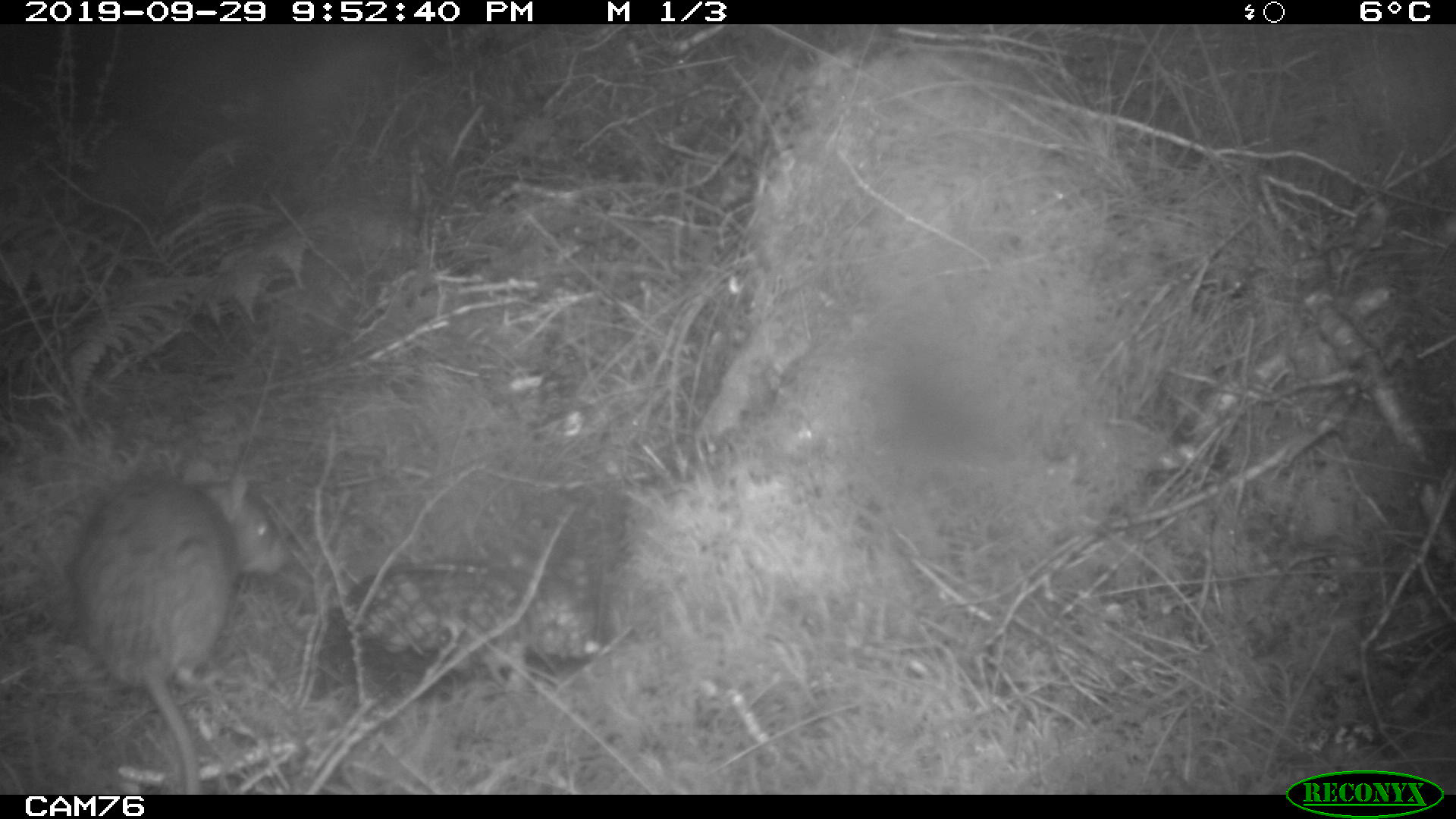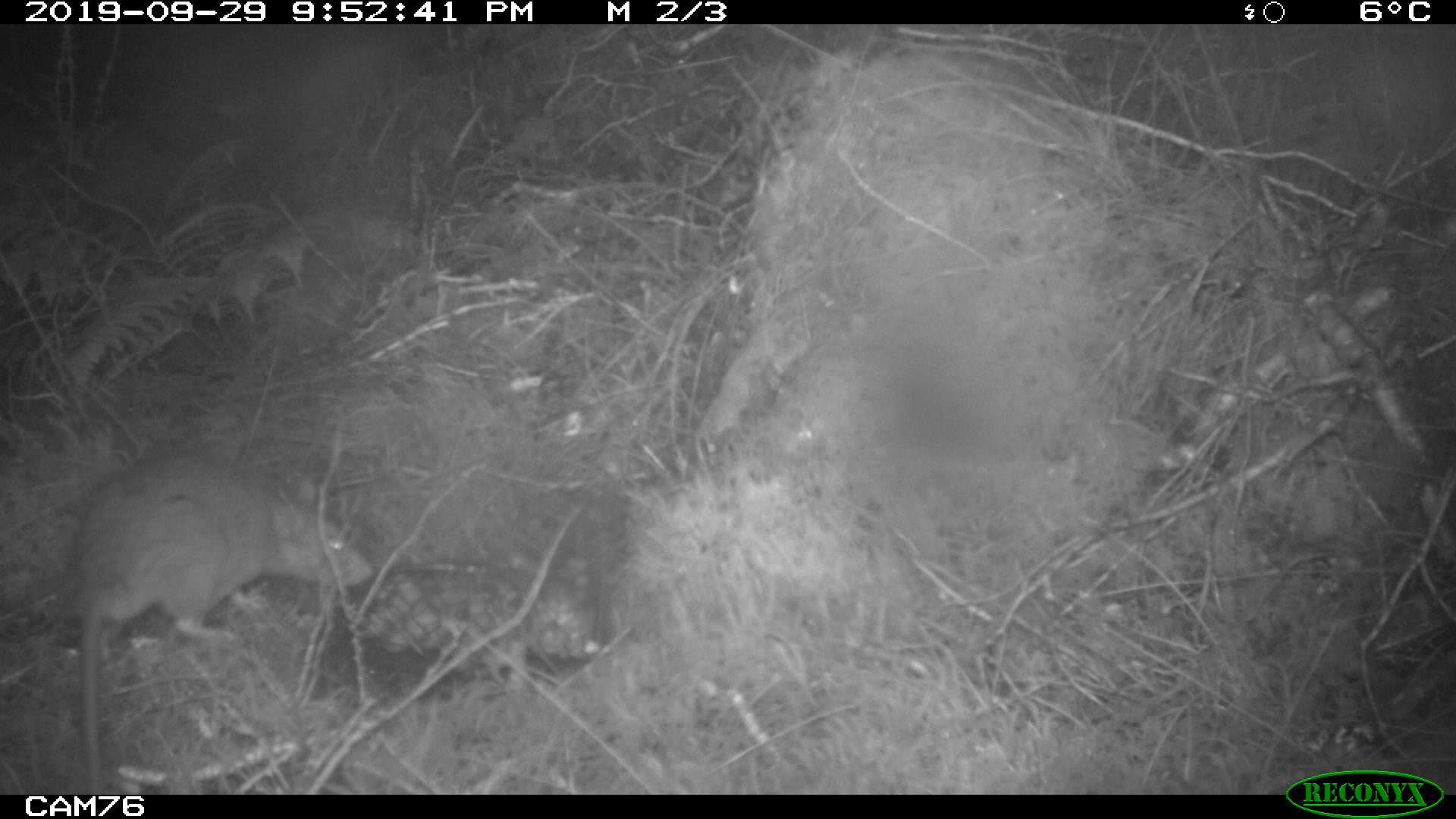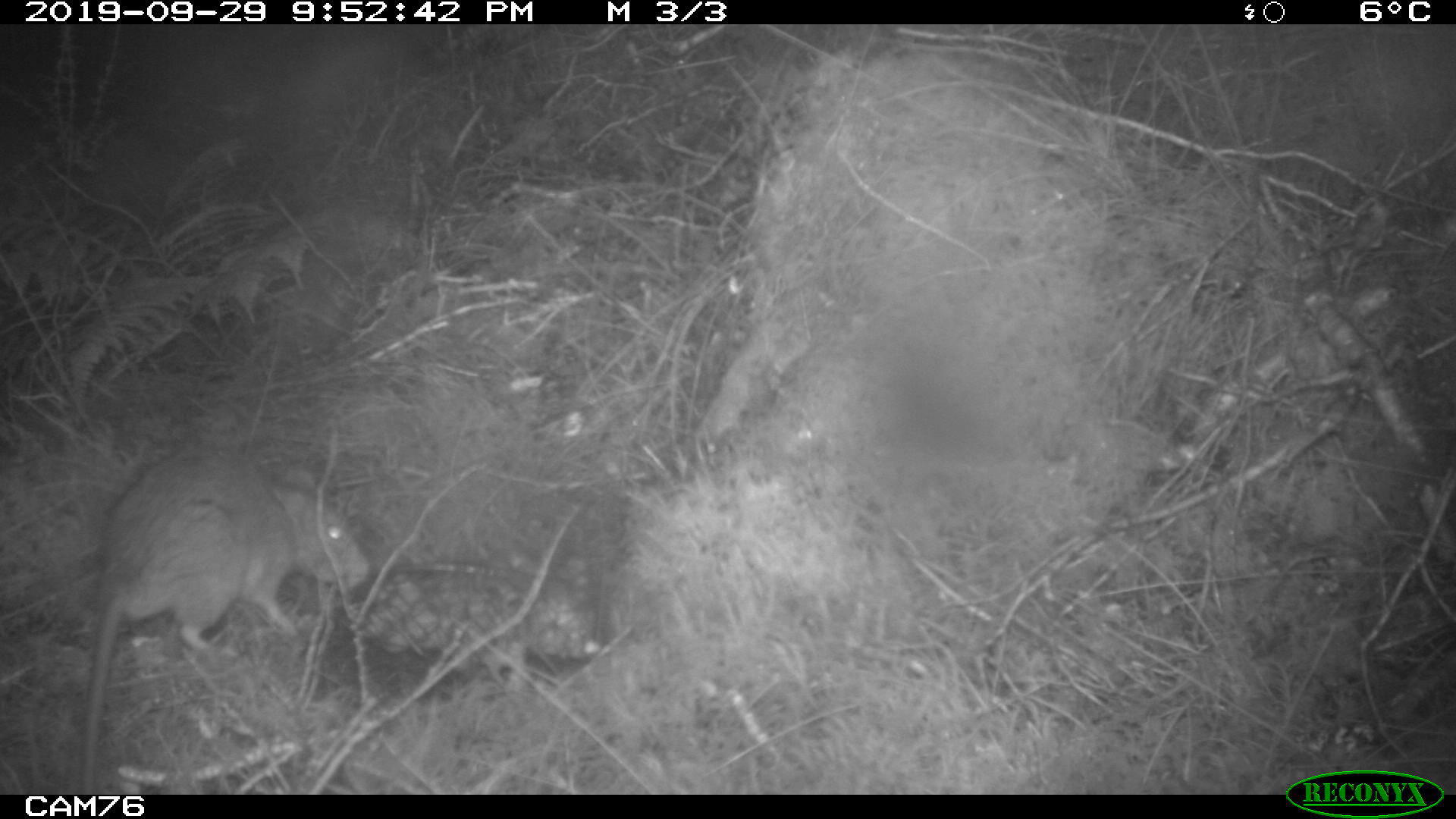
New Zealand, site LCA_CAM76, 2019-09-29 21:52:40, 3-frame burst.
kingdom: Animalia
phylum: Chordata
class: Mammalia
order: Rodentia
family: Muridae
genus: Rattus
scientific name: Rattus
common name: rat